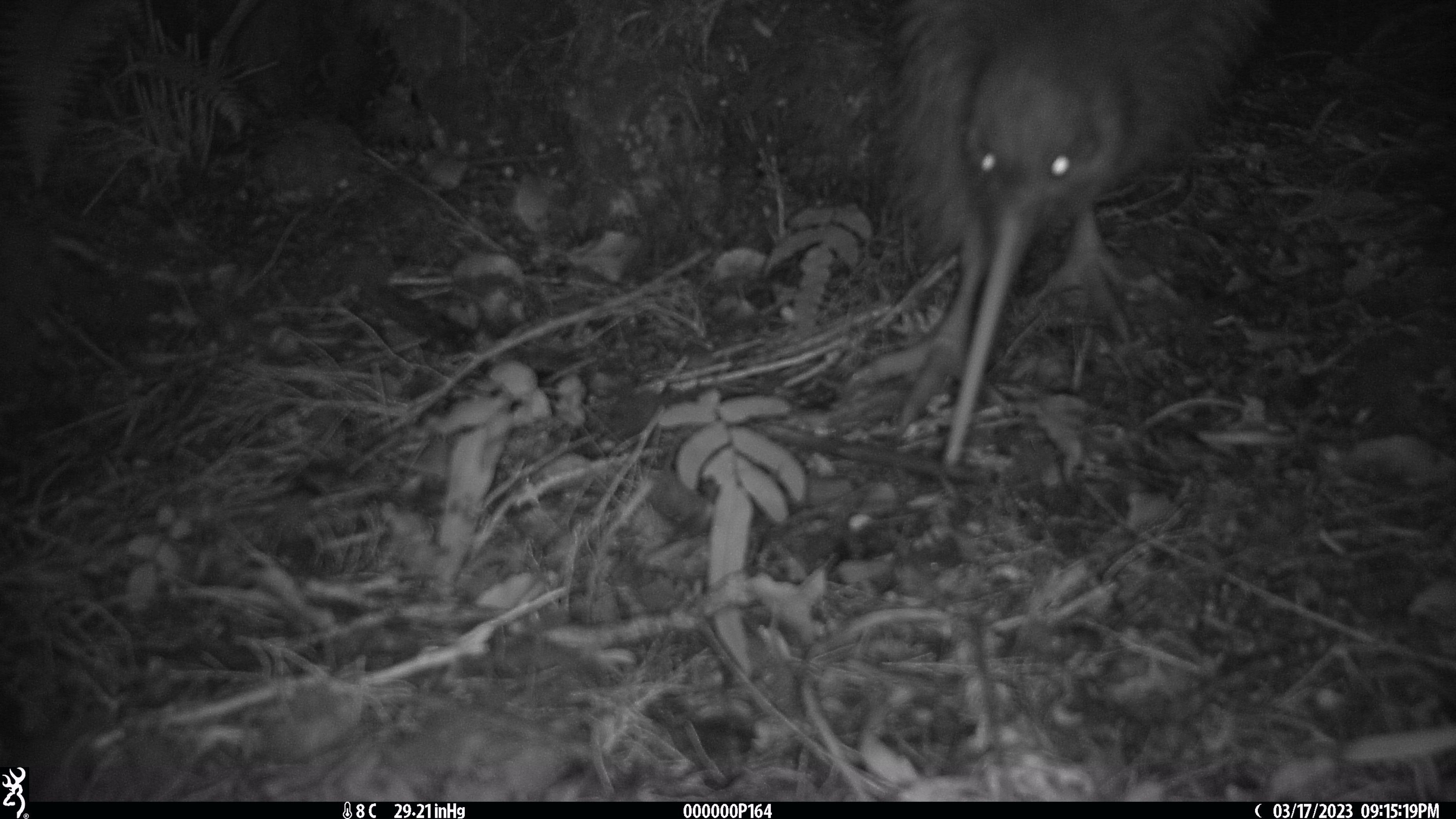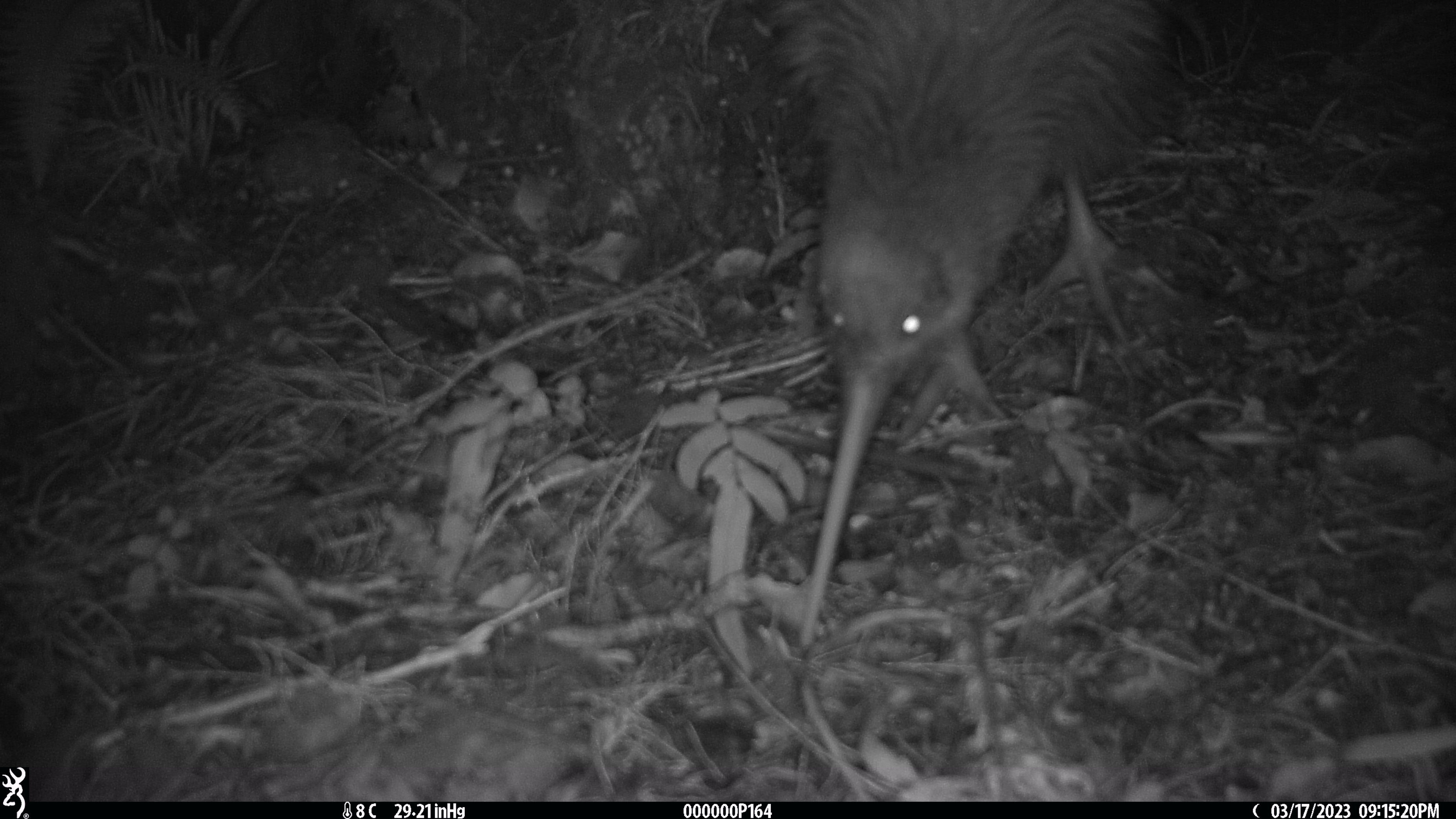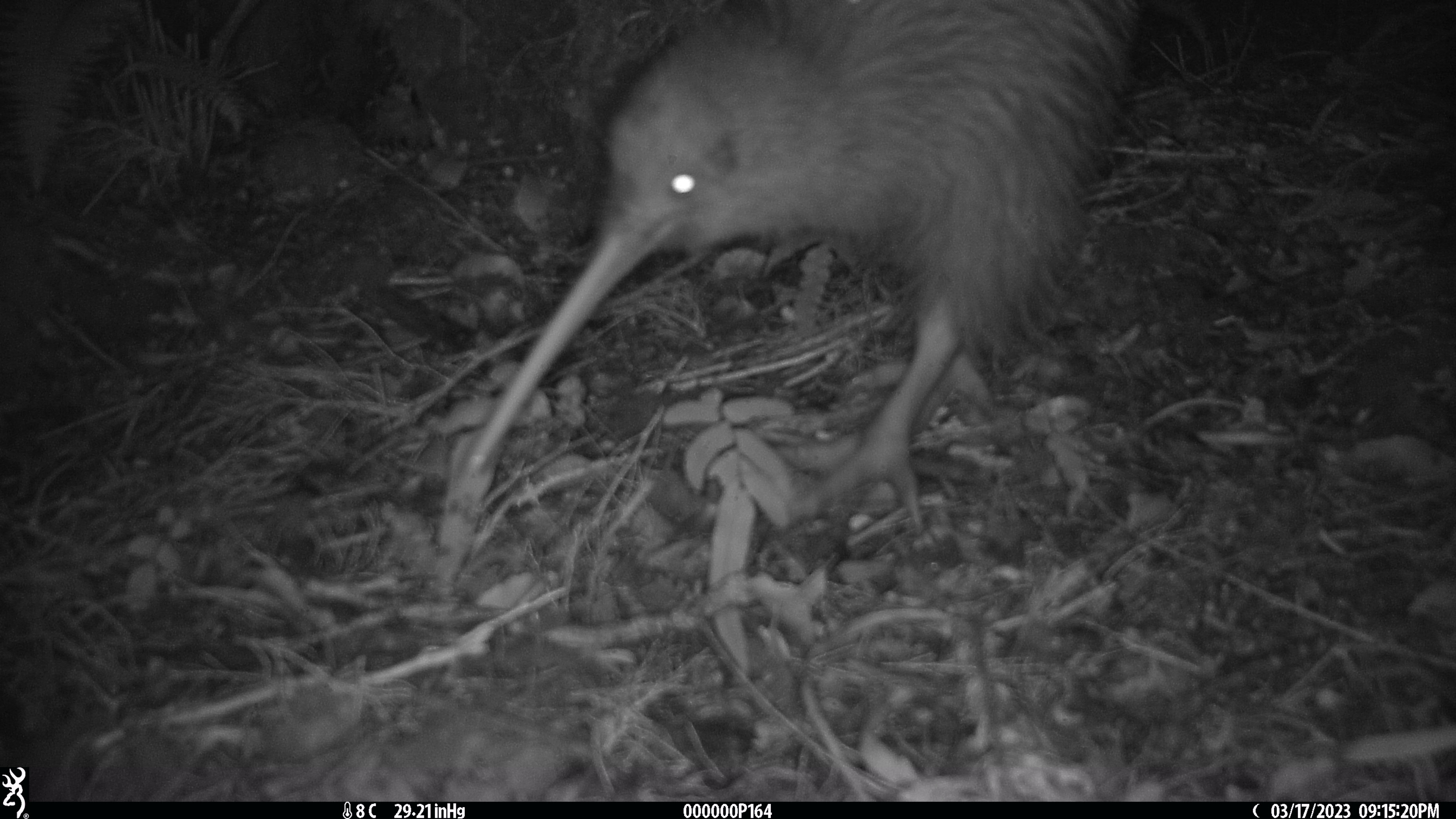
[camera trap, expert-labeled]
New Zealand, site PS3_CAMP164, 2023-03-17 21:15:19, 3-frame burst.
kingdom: Animalia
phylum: Chordata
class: Aves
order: Apterygiformes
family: Apterygidae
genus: Apteryx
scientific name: Apteryx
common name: kiwi